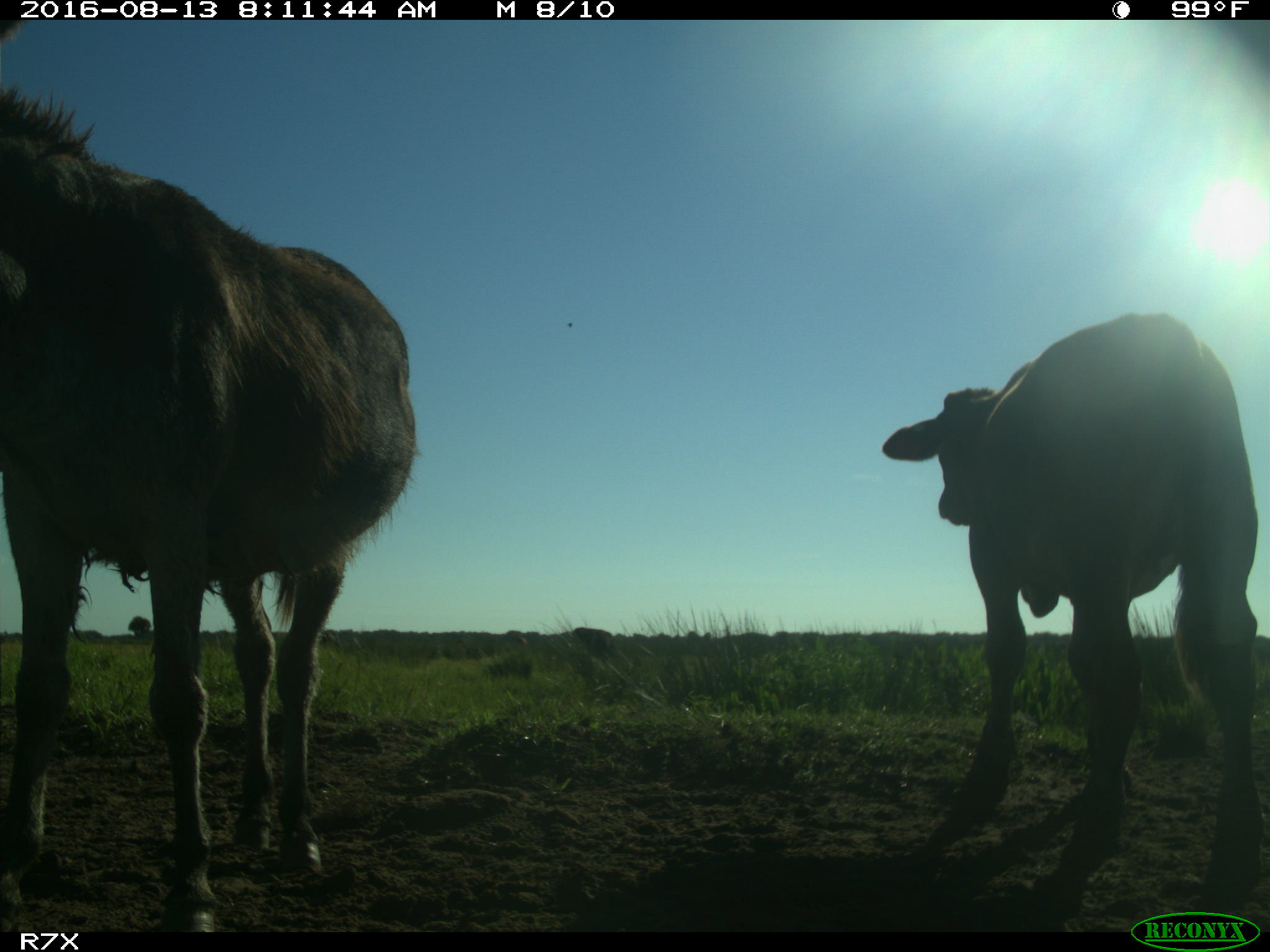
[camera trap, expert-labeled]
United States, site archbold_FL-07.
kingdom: Animalia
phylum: Chordata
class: Mammalia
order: Artiodactyla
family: Bovidae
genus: Bos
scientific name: Bos taurus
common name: domestic cow